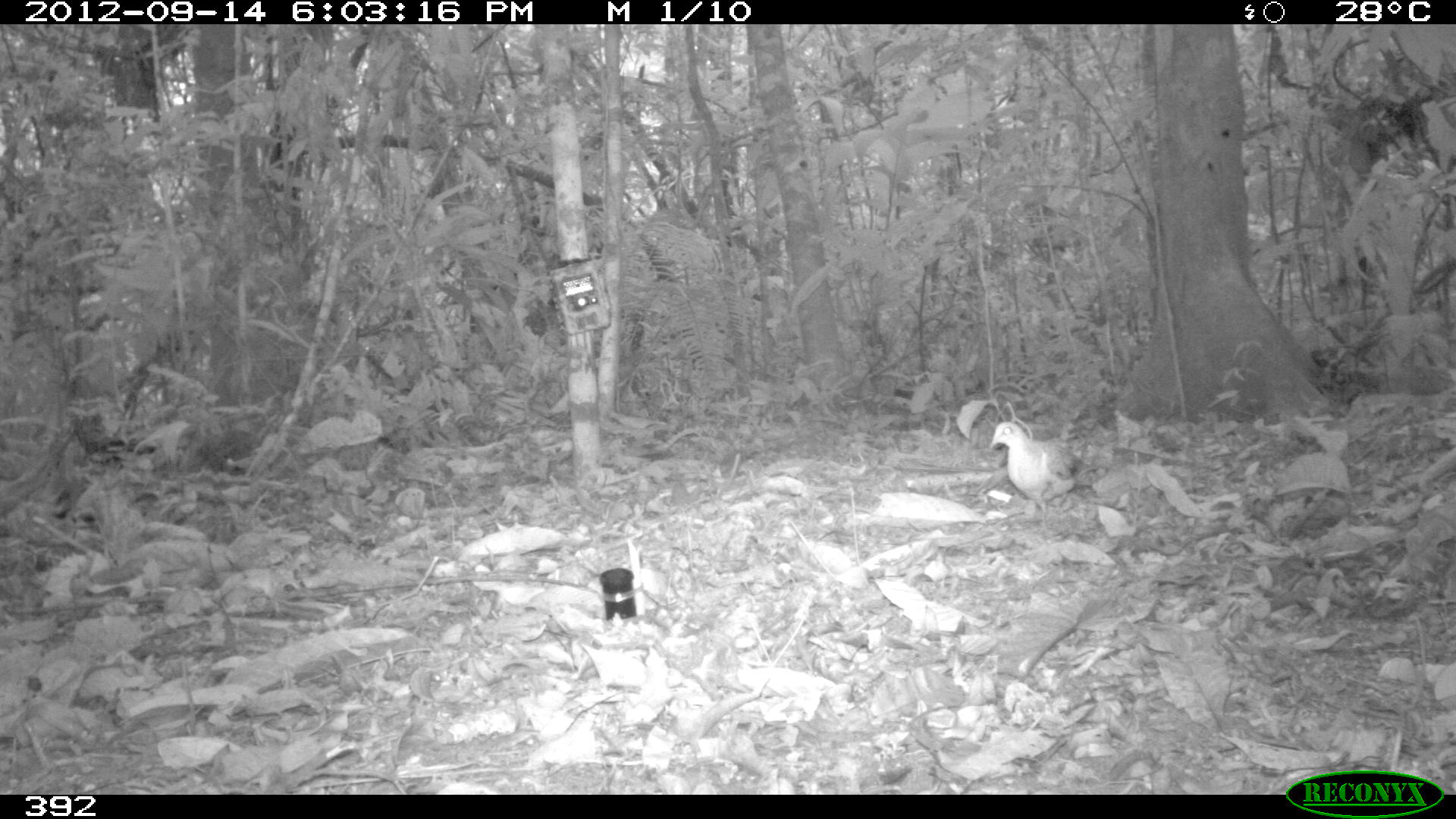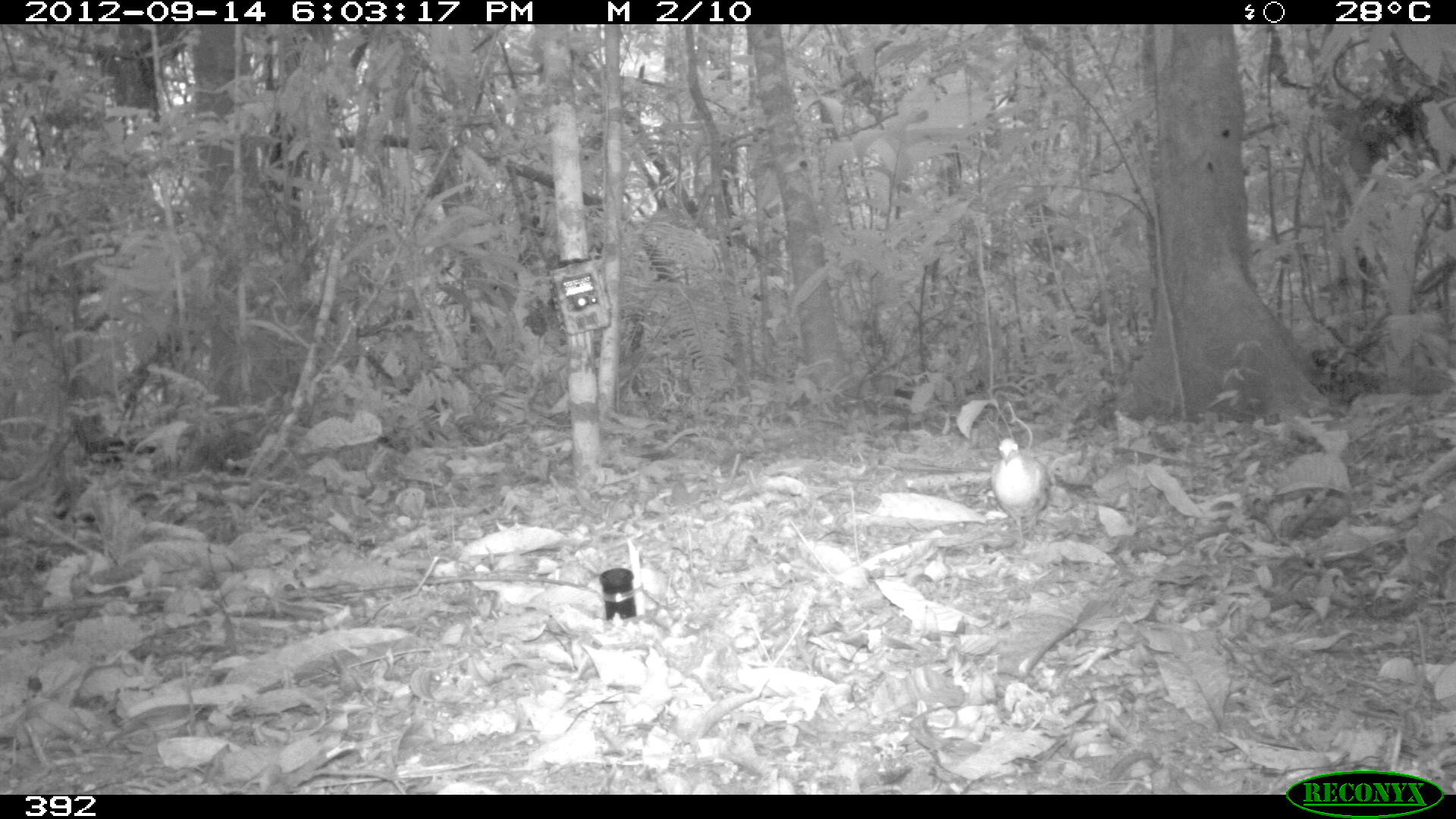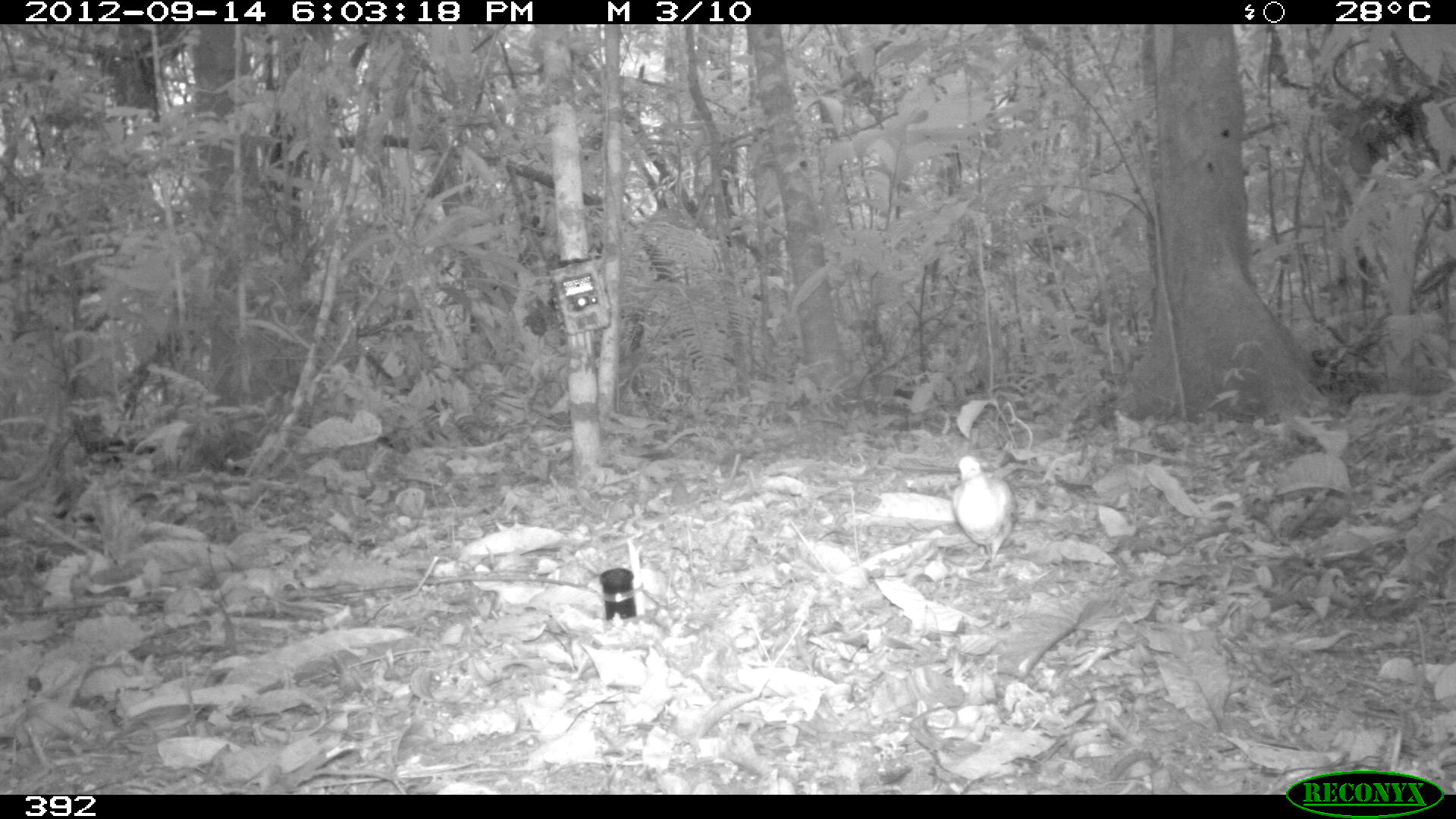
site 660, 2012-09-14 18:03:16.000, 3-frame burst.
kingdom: Animalia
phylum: Chordata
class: Aves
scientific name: Aves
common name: bird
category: unknown bird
Unknown bird (bird) (Aves).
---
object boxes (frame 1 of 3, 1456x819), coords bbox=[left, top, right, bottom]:
unknown bird: bbox=[988, 420, 1100, 524]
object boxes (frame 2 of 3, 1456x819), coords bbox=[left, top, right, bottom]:
unknown bird: bbox=[989, 437, 1049, 545]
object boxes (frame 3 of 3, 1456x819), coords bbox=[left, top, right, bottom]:
unknown bird: bbox=[950, 453, 1016, 570]